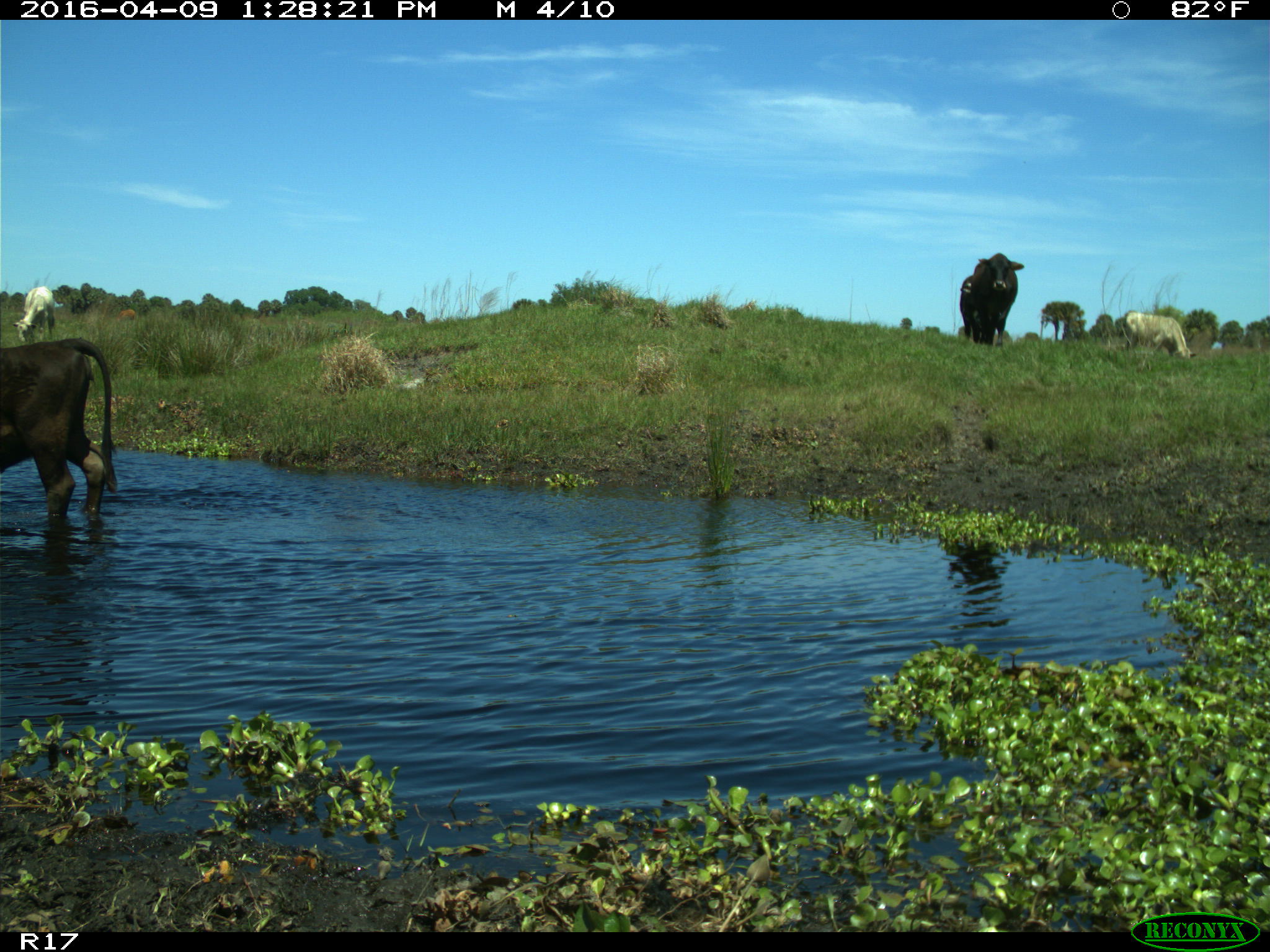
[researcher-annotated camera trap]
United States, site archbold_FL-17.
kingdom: Animalia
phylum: Chordata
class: Mammalia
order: Artiodactyla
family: Bovidae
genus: Bos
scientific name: Bos taurus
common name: domestic cow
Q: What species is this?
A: Bos taurus (domestic cow).